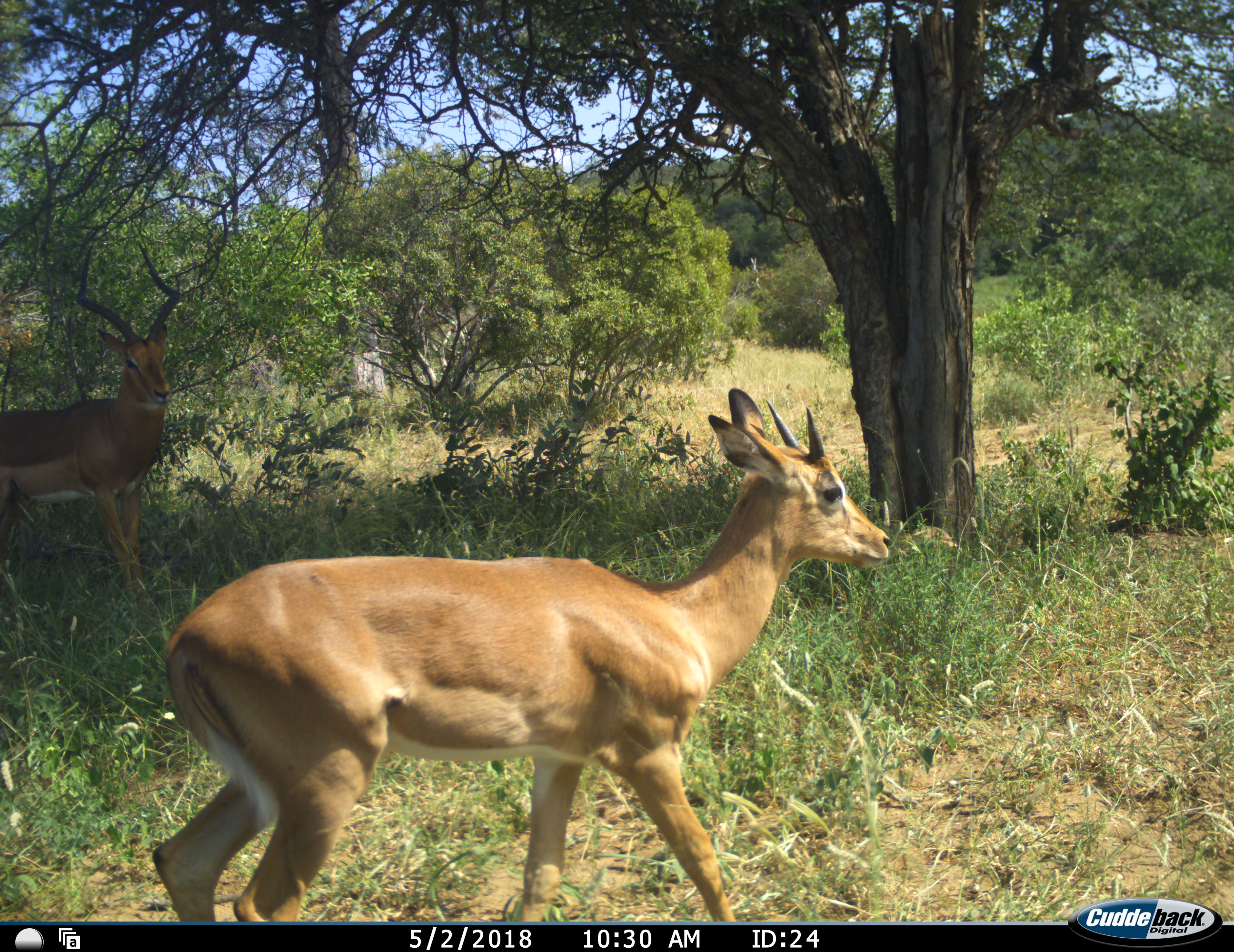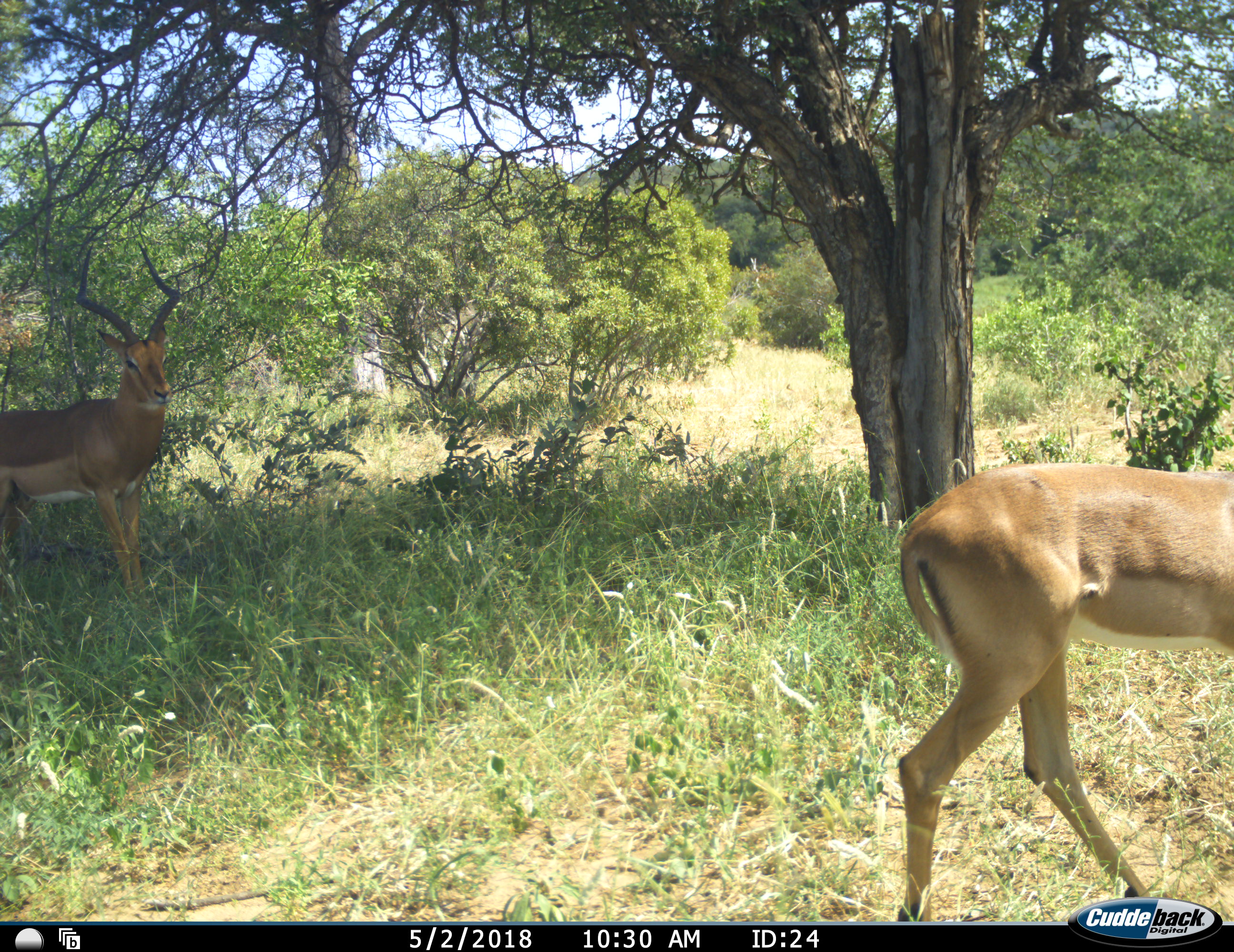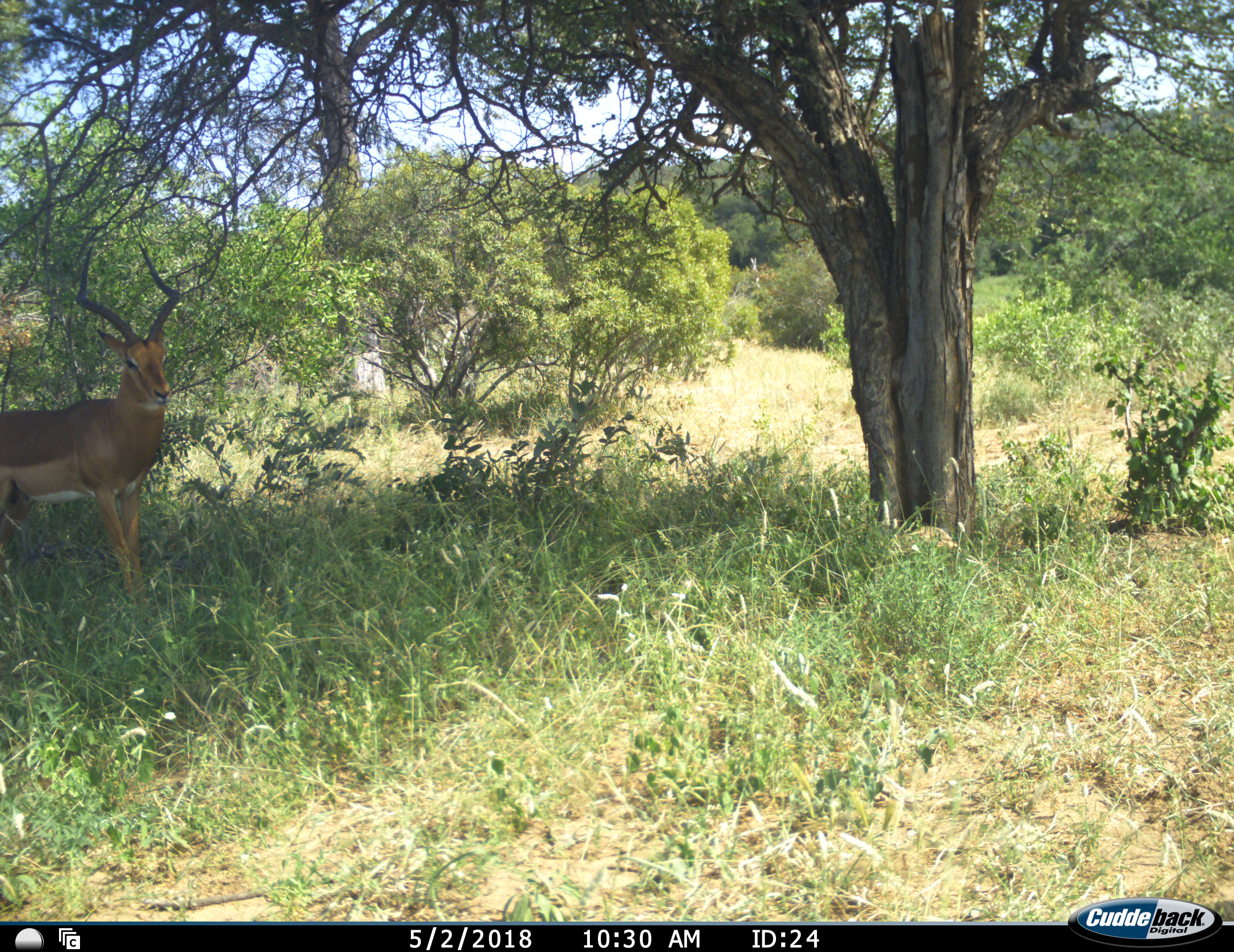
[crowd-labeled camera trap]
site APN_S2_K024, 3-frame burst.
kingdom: Animalia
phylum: Chordata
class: Mammalia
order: Artiodactyla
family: Bovidae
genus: Aepyceros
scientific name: Aepyceros melampus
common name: impala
Impala (Aepyceros melampus), count 2. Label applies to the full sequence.